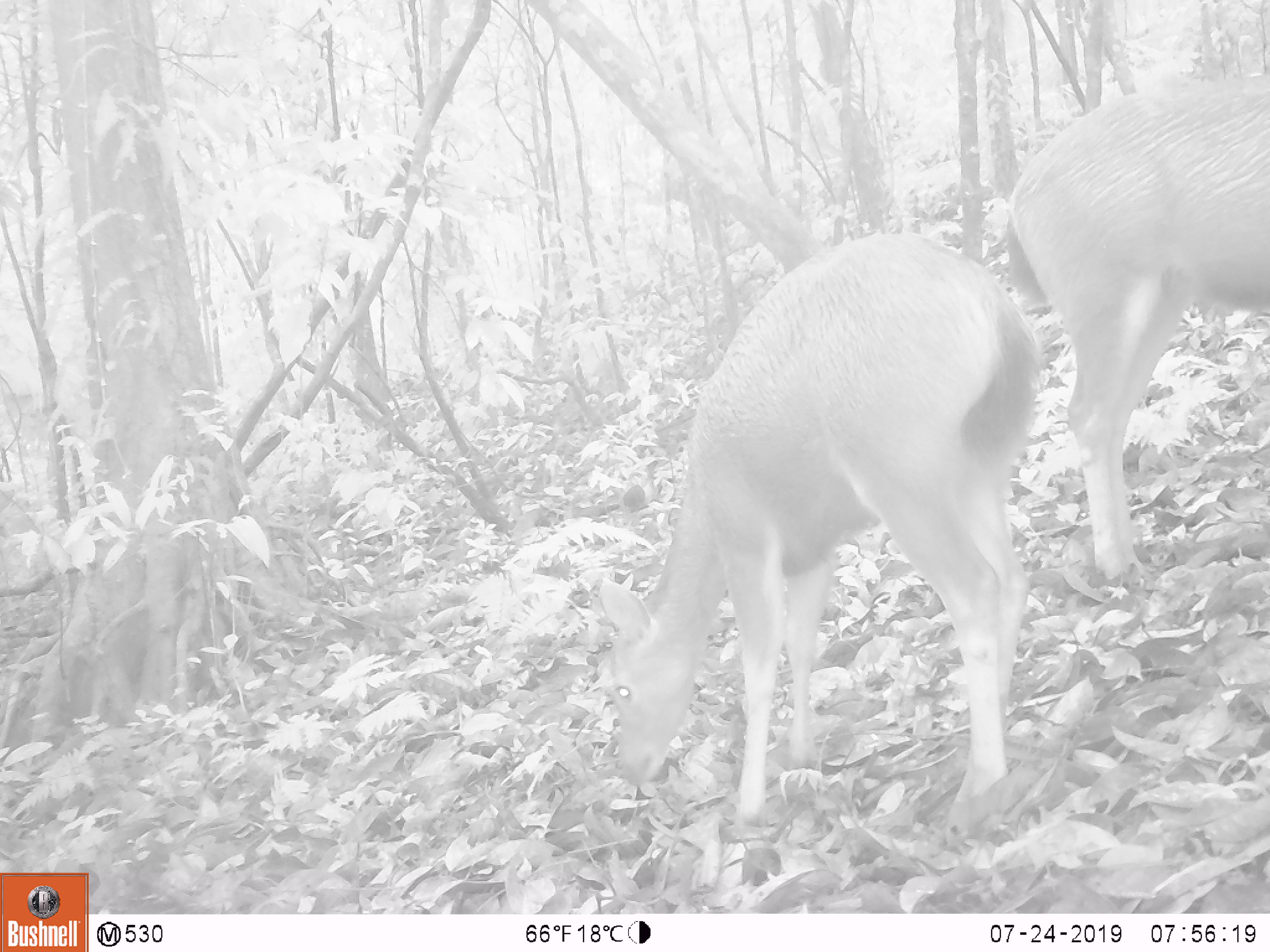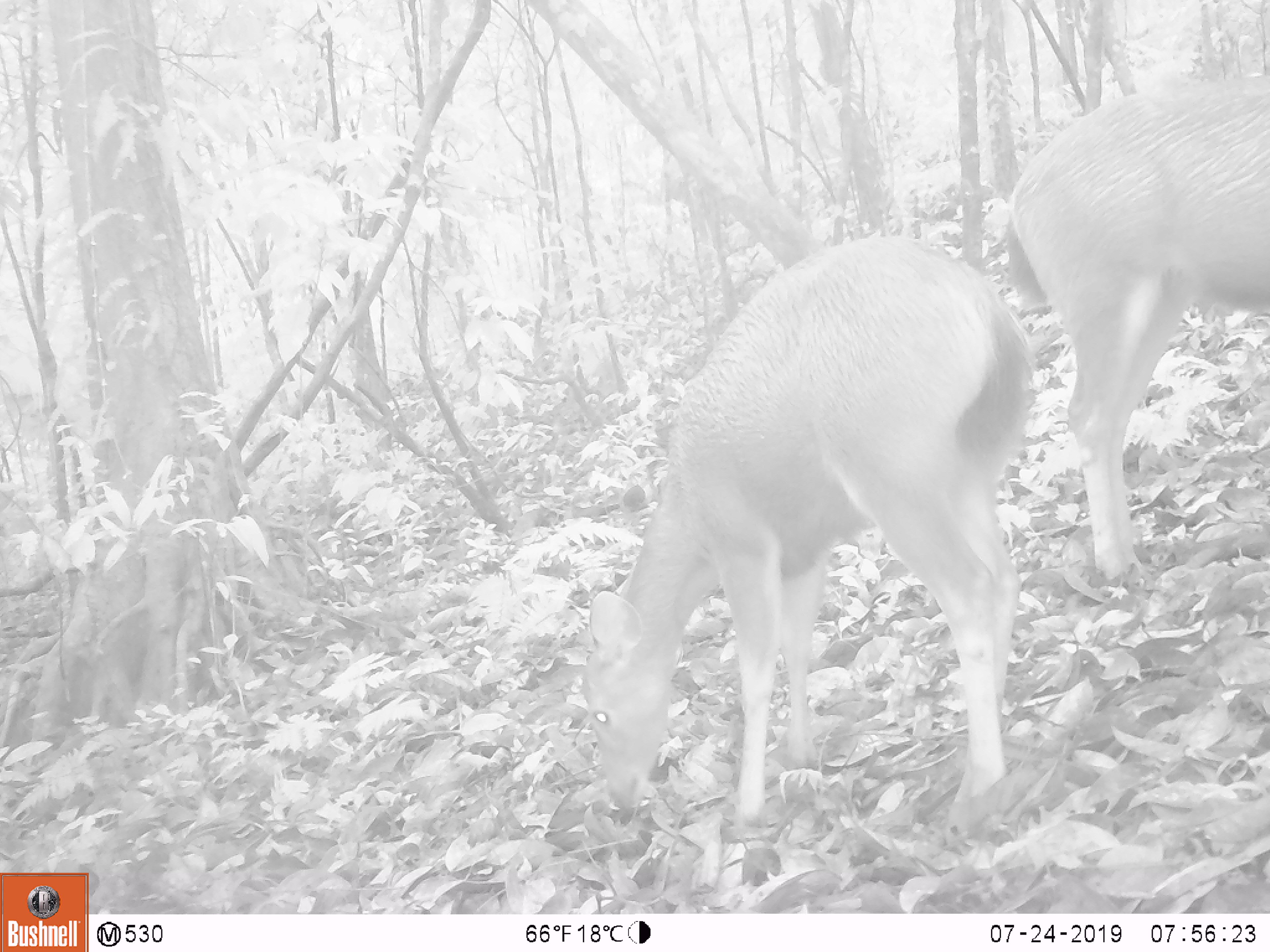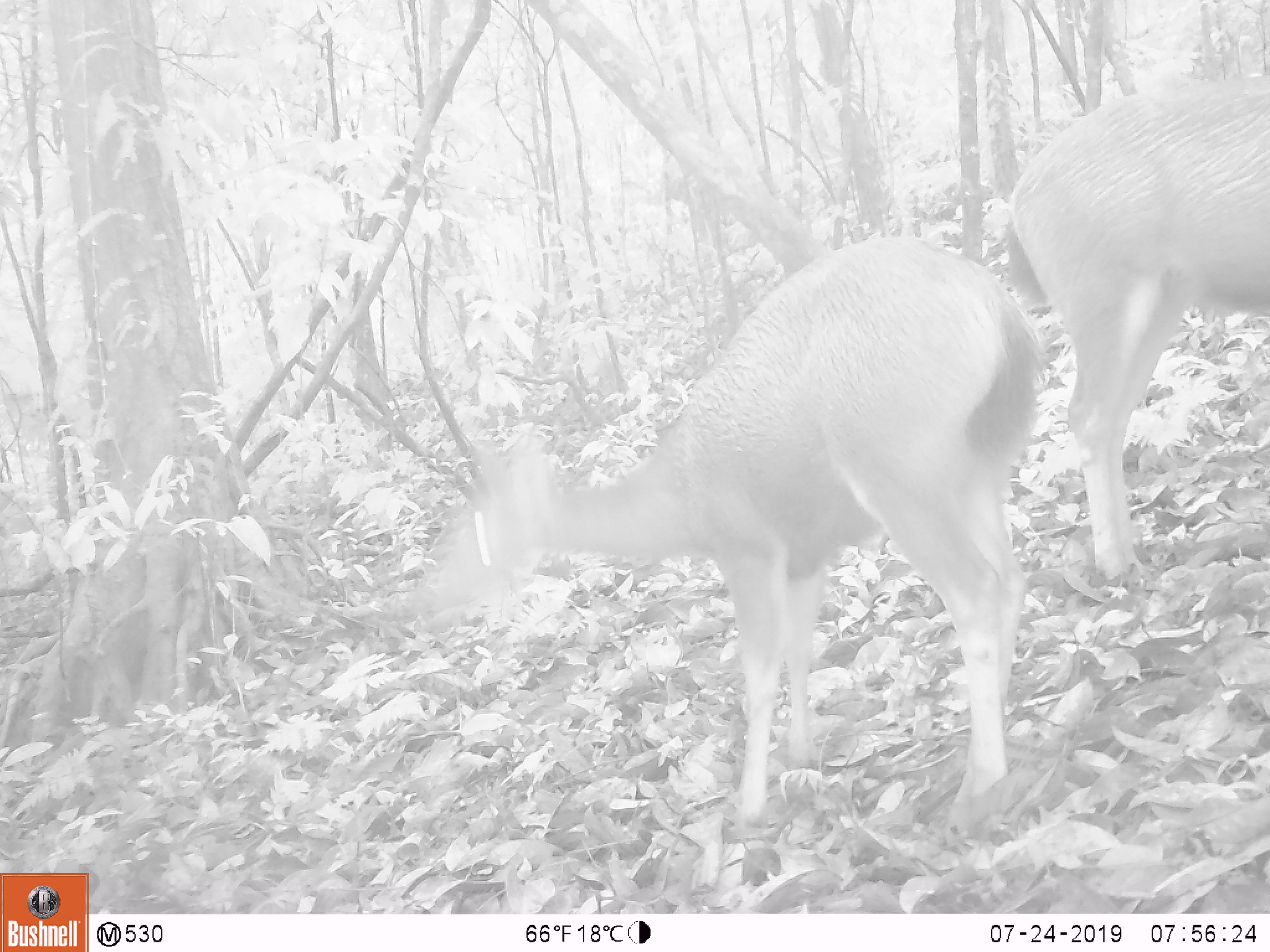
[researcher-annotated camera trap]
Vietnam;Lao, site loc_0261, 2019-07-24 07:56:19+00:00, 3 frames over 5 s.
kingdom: Animalia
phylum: Chordata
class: Mammalia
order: Artiodactyla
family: Cervidae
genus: Rusa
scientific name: Rusa unicolor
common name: sambar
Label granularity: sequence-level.